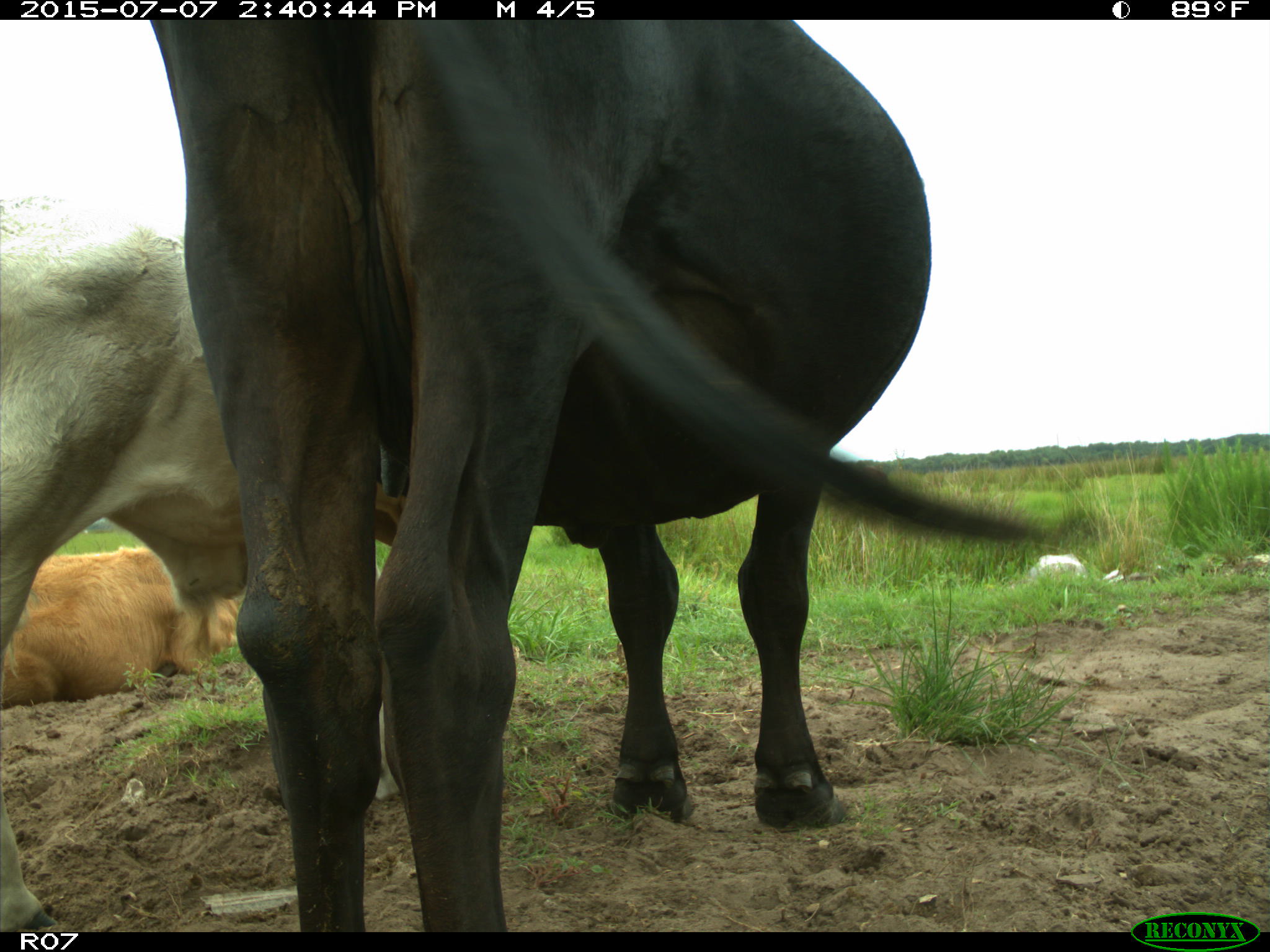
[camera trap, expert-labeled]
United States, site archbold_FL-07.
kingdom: Animalia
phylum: Chordata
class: Mammalia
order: Artiodactyla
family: Bovidae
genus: Bos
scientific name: Bos taurus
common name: domestic cow